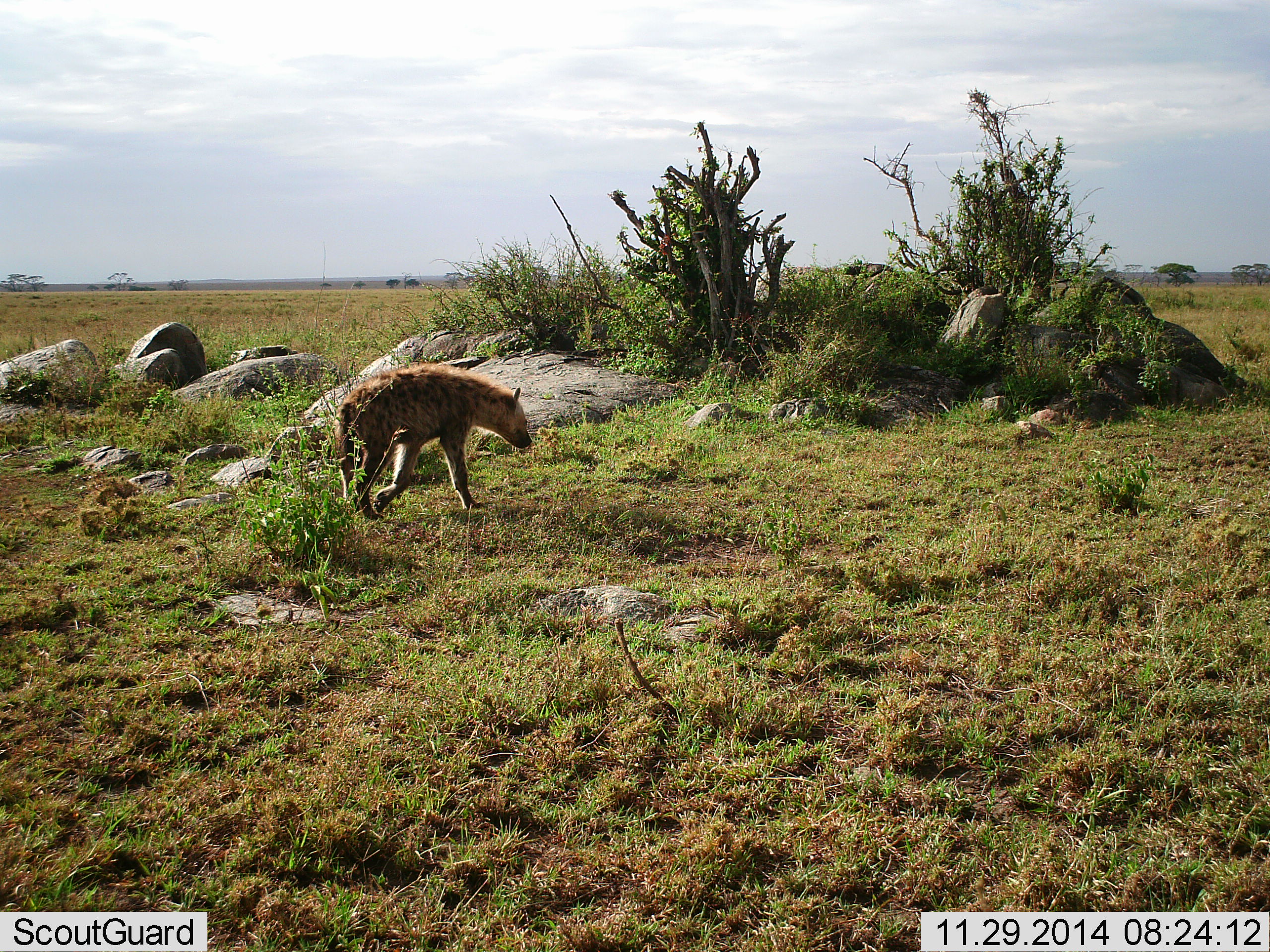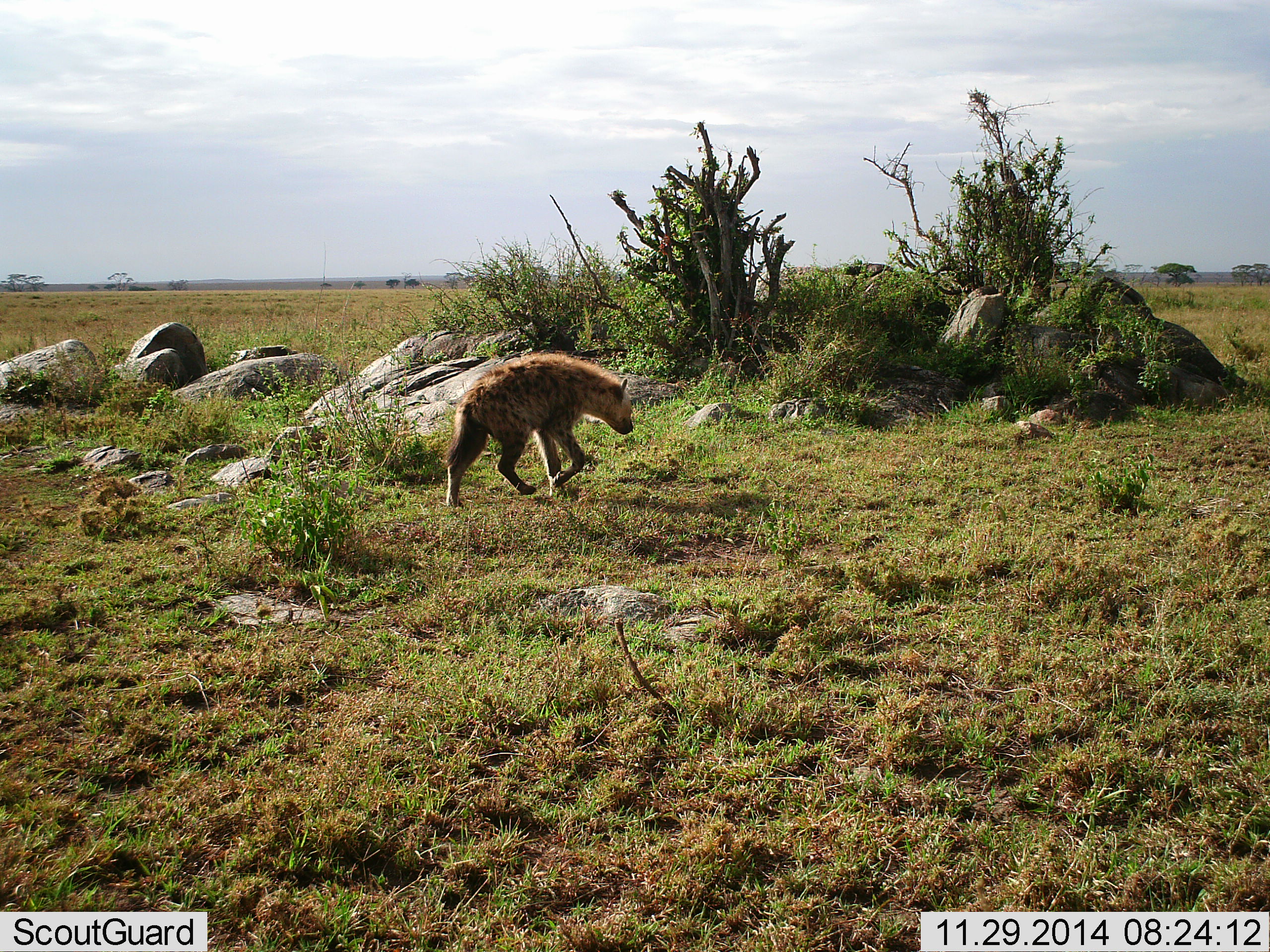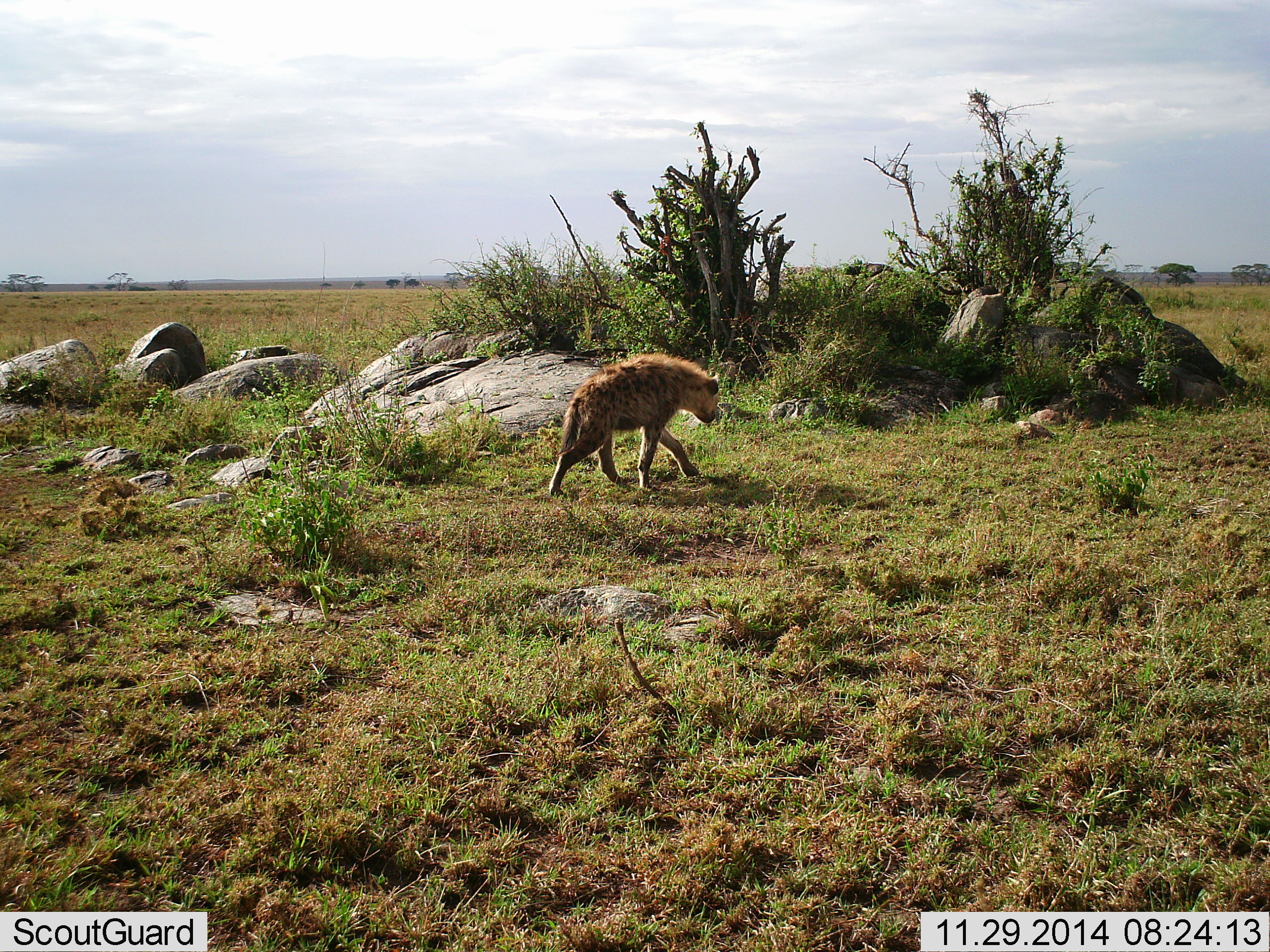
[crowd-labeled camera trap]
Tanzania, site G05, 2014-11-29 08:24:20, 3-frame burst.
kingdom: Animalia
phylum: Chordata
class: Mammalia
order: Carnivora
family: Hyaenidae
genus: Crocuta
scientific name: Crocuta crocuta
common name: spotted hyena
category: hyenaspotted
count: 1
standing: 10%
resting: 0%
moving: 90%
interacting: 0%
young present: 0%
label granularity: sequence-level